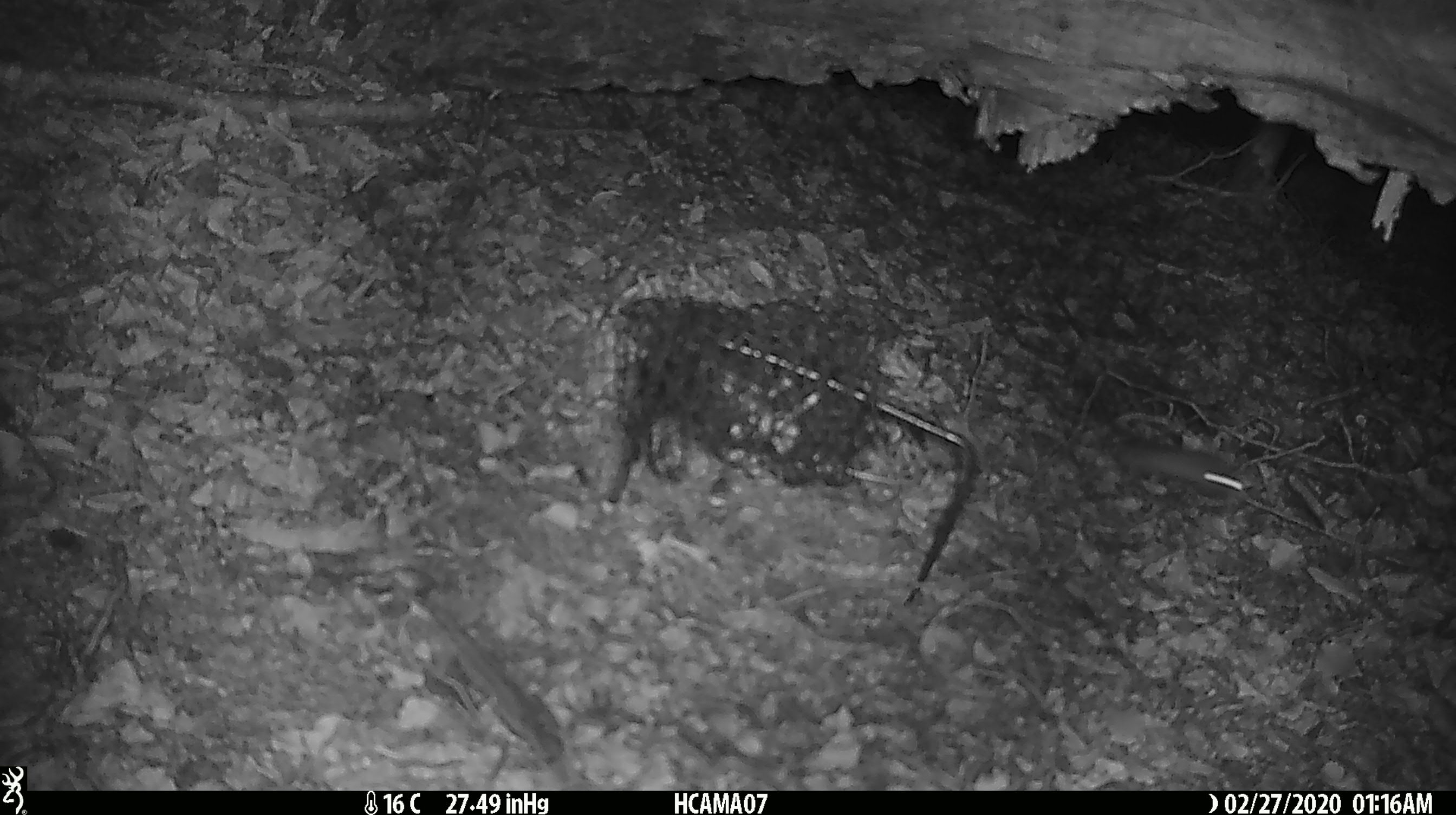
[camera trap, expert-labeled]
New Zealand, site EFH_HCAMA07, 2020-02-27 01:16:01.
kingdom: Animalia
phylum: Chordata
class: Mammalia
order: Rodentia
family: Muridae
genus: Mus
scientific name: Mus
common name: mouse